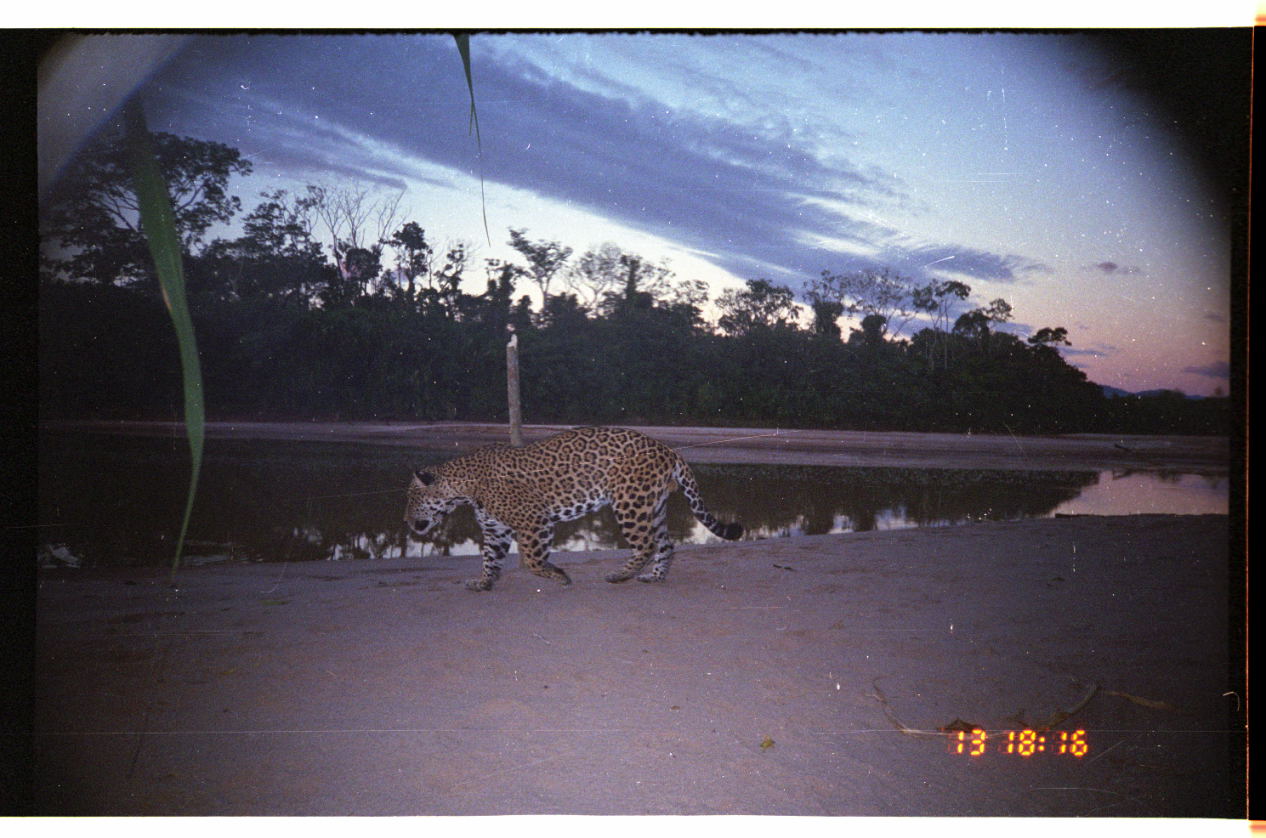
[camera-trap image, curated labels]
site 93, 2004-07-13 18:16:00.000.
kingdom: Animalia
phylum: Chordata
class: Mammalia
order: Carnivora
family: Felidae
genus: Panthera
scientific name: Panthera onca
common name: jaguar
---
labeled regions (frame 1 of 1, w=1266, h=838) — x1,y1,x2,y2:
panthera onca: 399,422,745,593